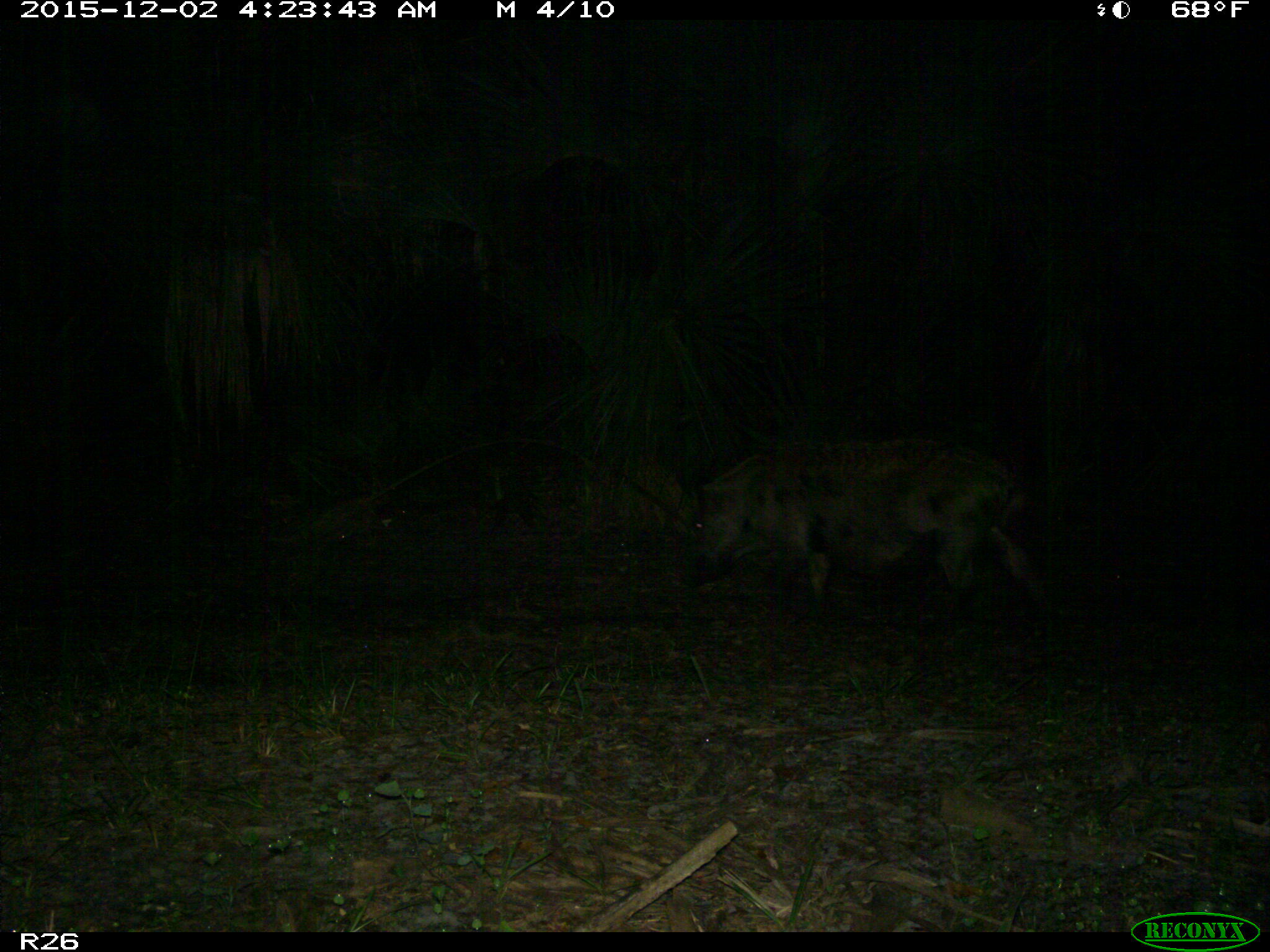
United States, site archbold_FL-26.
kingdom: Animalia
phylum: Chordata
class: Mammalia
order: Artiodactyla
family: Suidae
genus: Sus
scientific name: Sus scrofa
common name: wild boar